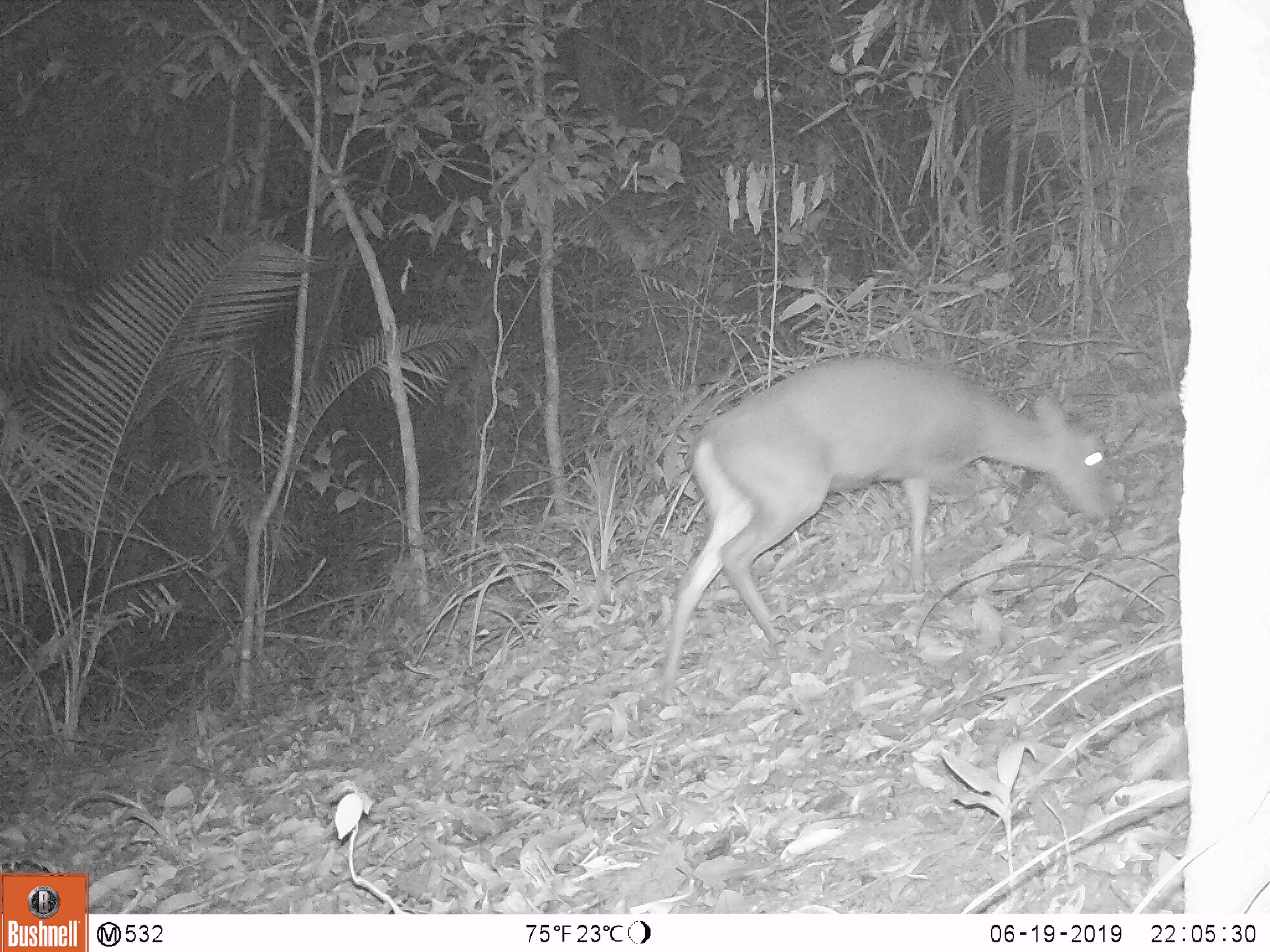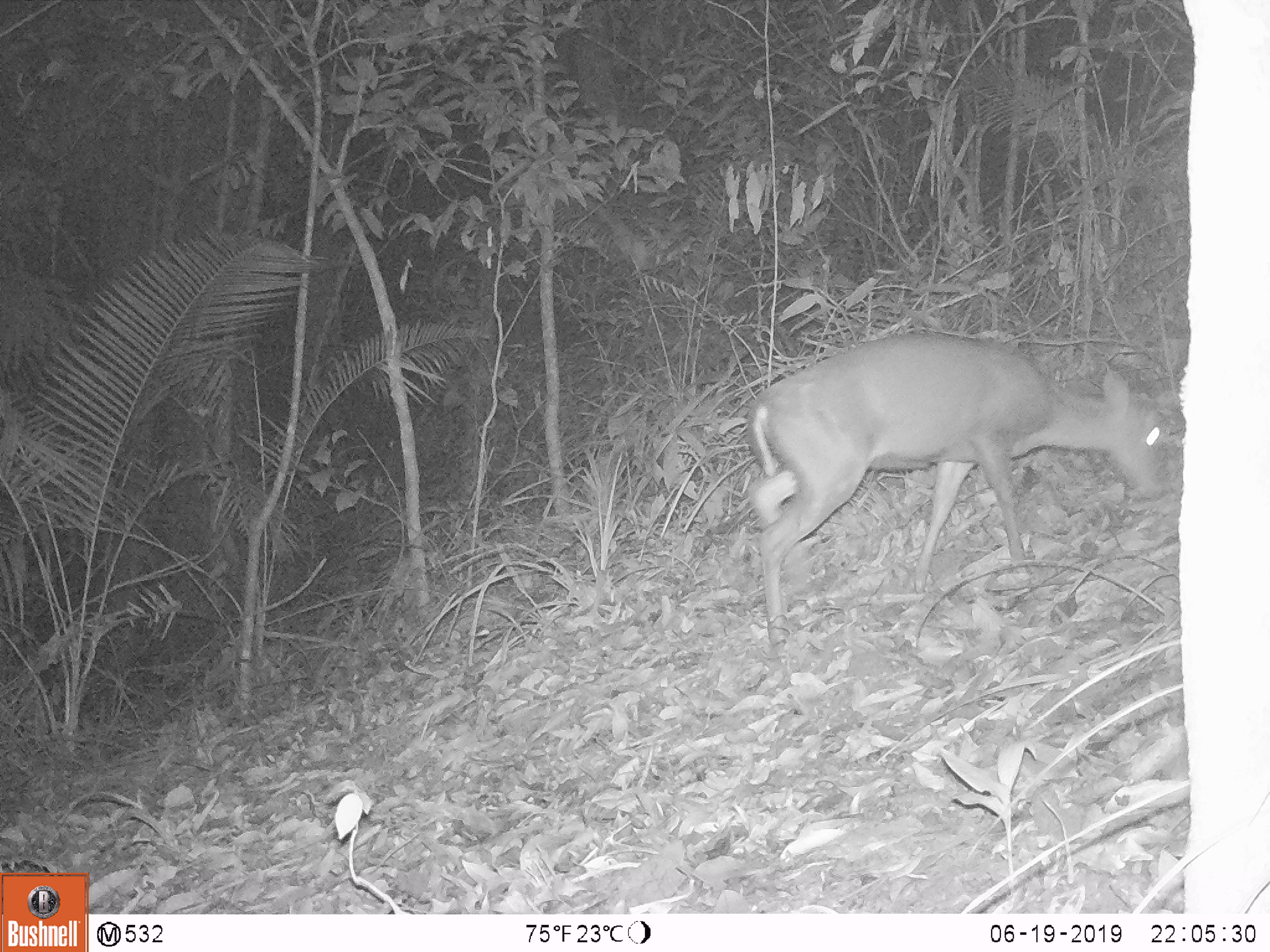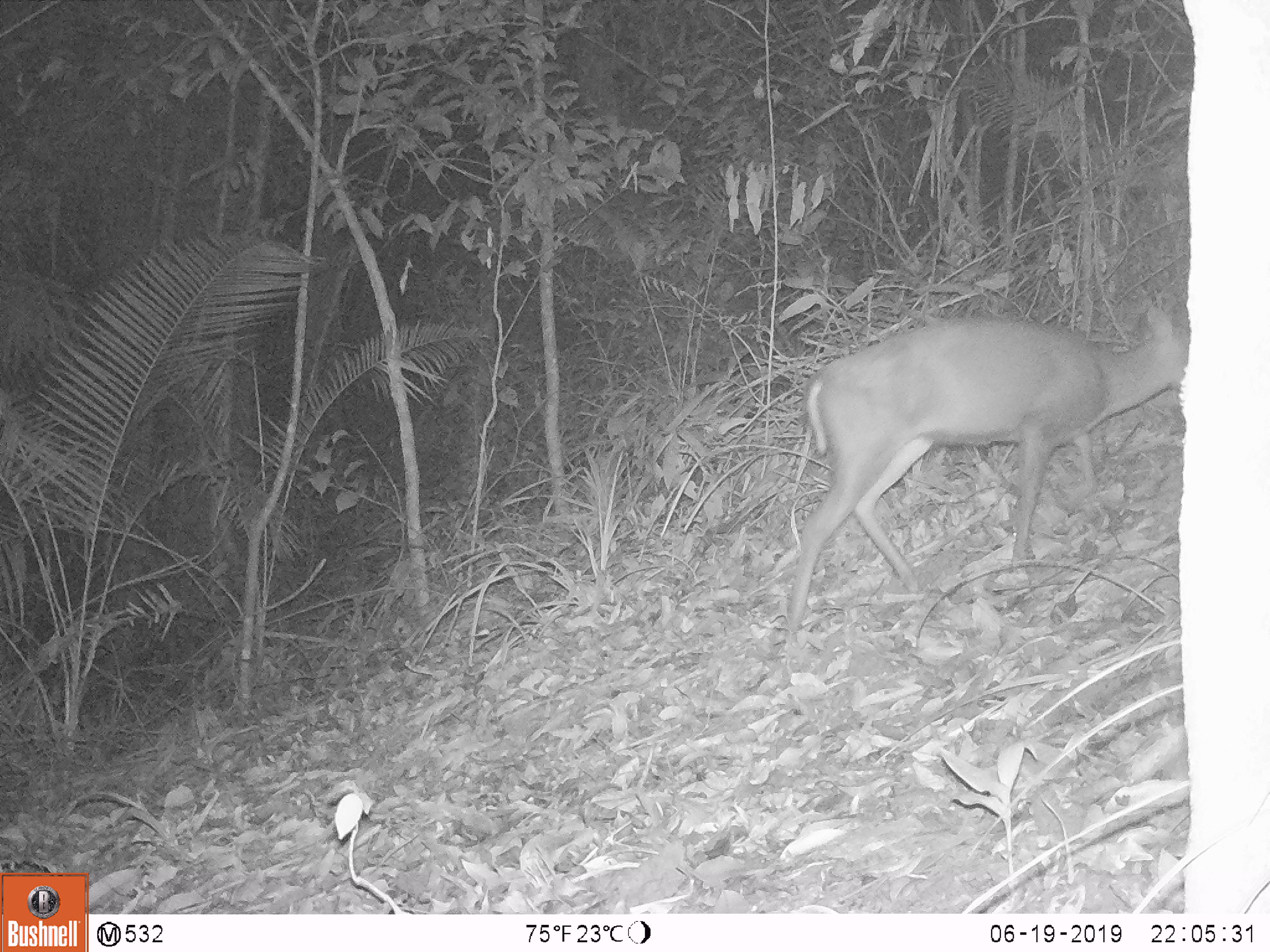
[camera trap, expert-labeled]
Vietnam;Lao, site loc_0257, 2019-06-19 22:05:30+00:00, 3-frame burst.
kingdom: Animalia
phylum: Chordata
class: Mammalia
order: Artiodactyla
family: Cervidae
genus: Muntiacus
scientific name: Muntiacus rooseveltorum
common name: roosevelt's muntjac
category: roosevelts muntjac group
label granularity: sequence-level